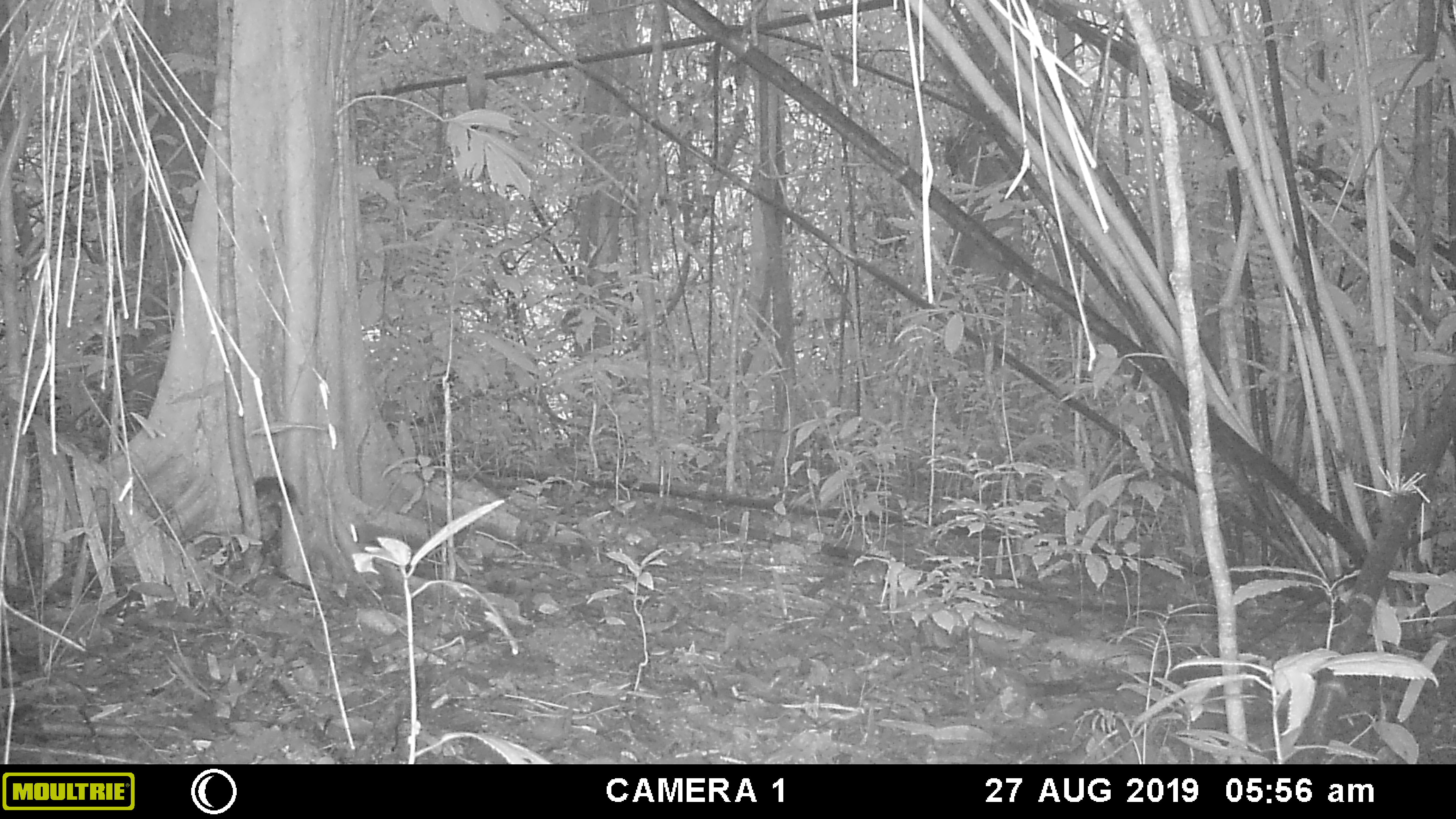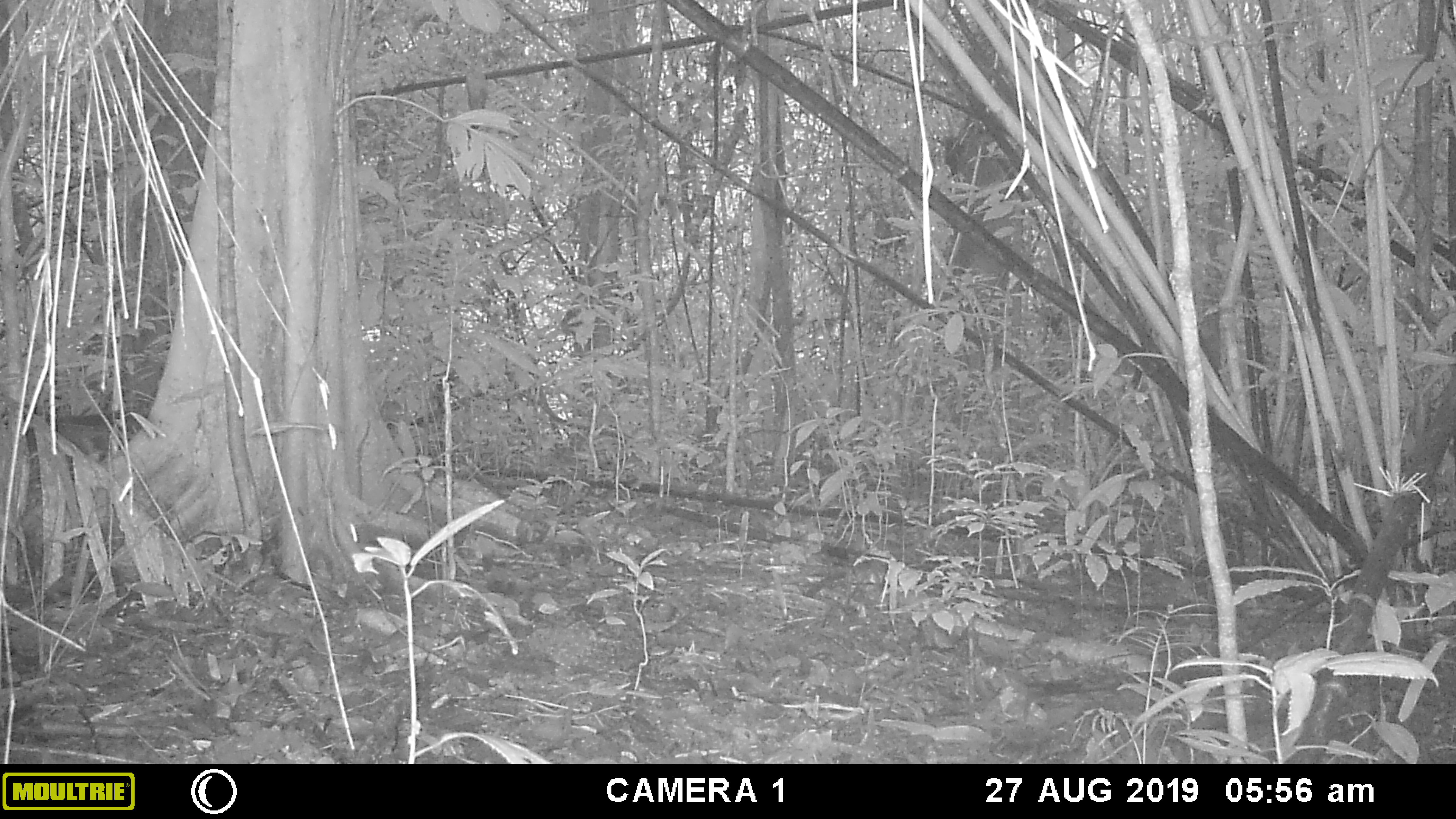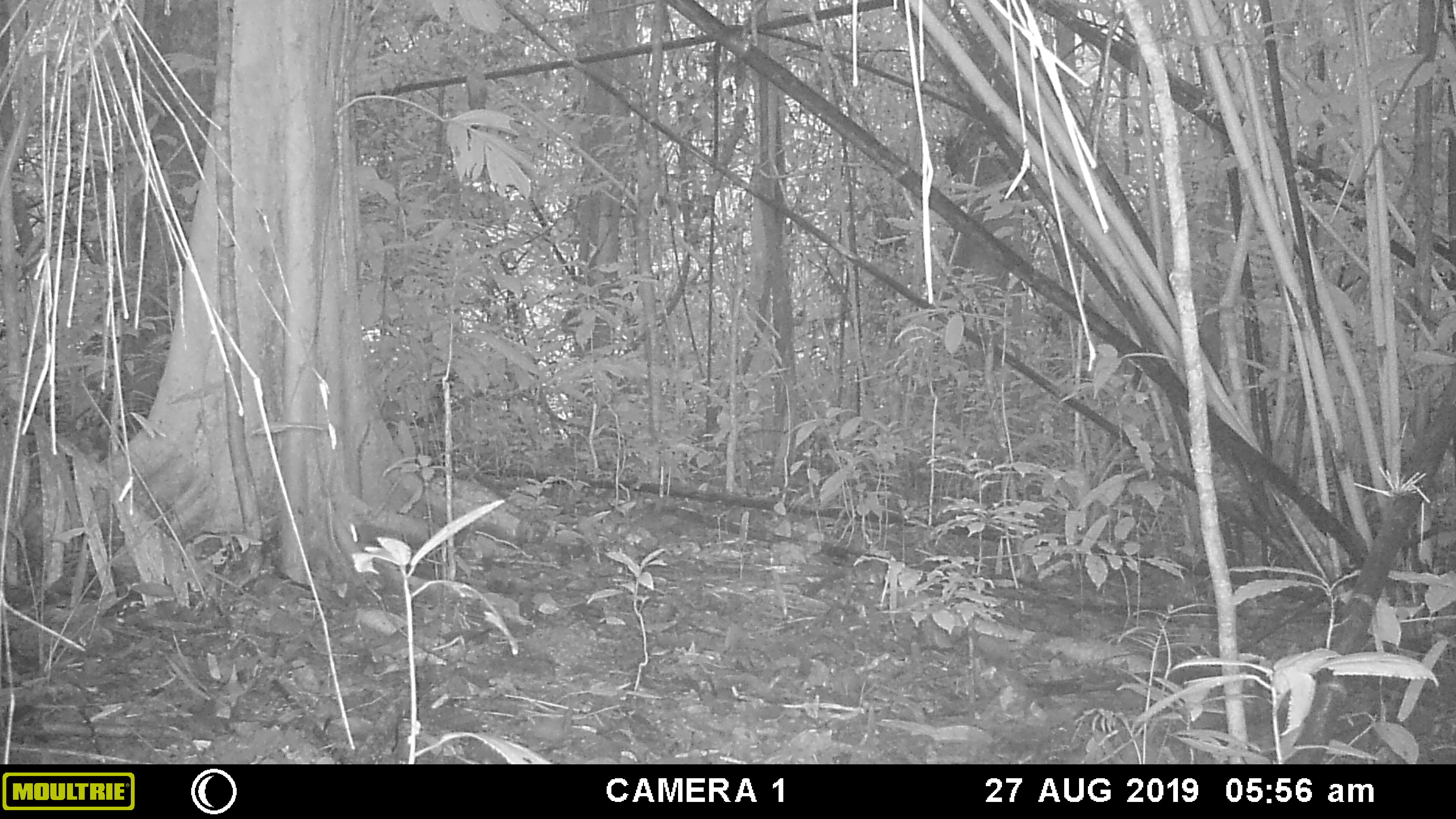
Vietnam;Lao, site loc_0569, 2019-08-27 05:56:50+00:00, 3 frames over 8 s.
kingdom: Animalia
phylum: Chordata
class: Mammalia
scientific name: Mammalia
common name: mammal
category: unidentified small mammal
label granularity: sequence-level